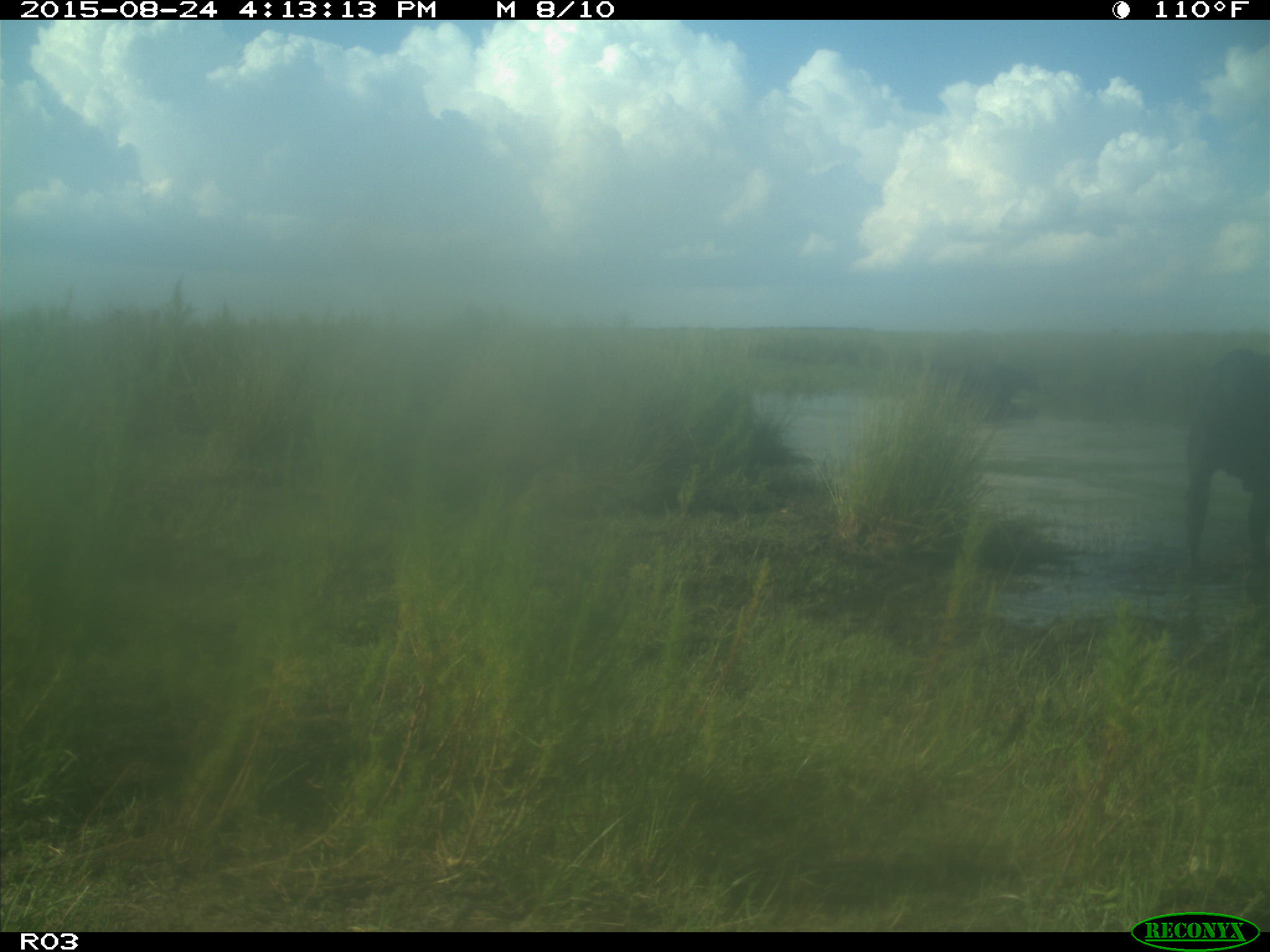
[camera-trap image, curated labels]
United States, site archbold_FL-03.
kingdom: Animalia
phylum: Chordata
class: Mammalia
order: Artiodactyla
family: Bovidae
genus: Bos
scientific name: Bos taurus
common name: domestic cow